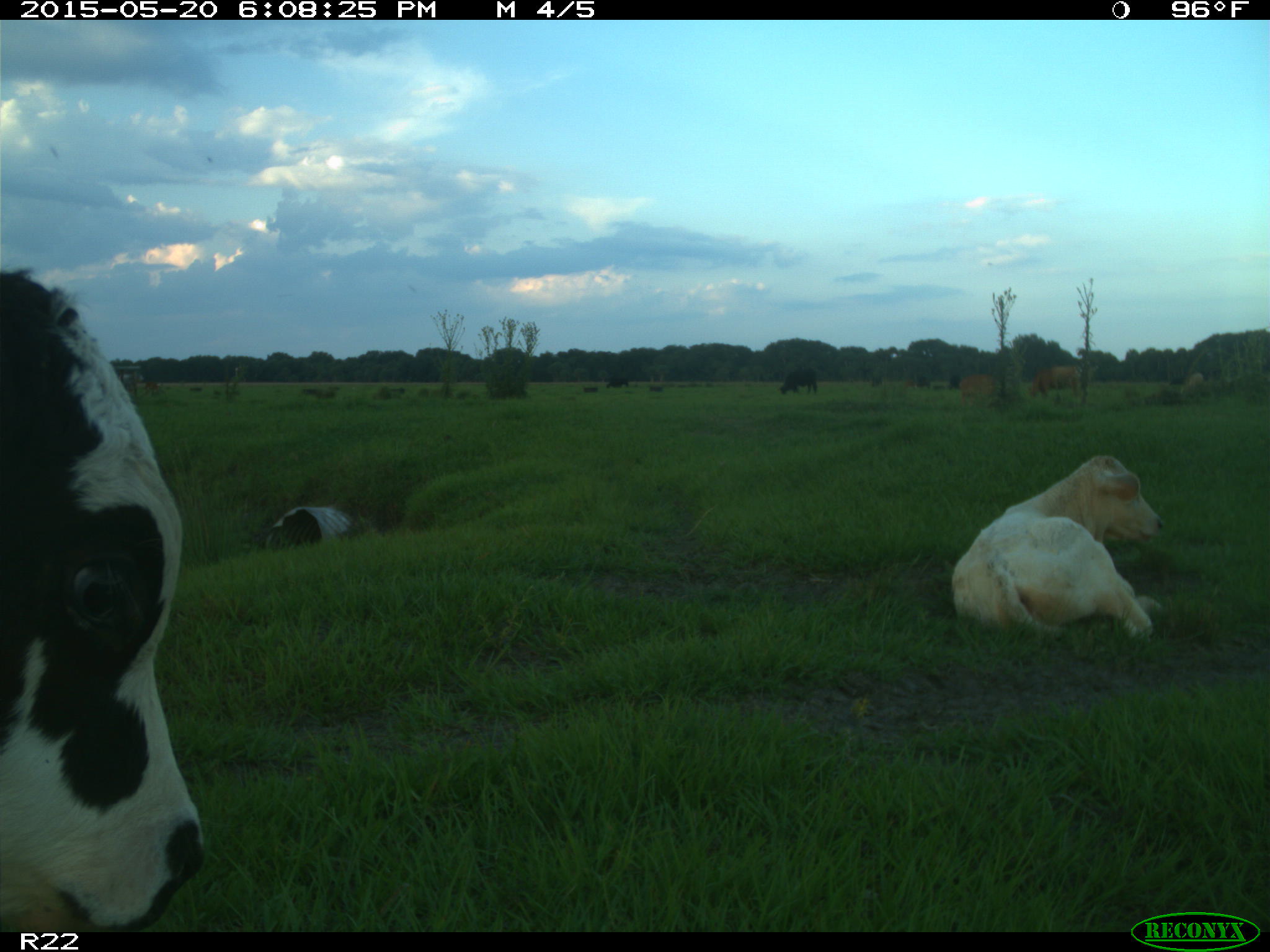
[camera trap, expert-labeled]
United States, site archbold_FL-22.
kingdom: Animalia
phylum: Chordata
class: Mammalia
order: Artiodactyla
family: Bovidae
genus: Bos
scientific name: Bos taurus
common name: domestic cow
Bos taurus (domestic cow).